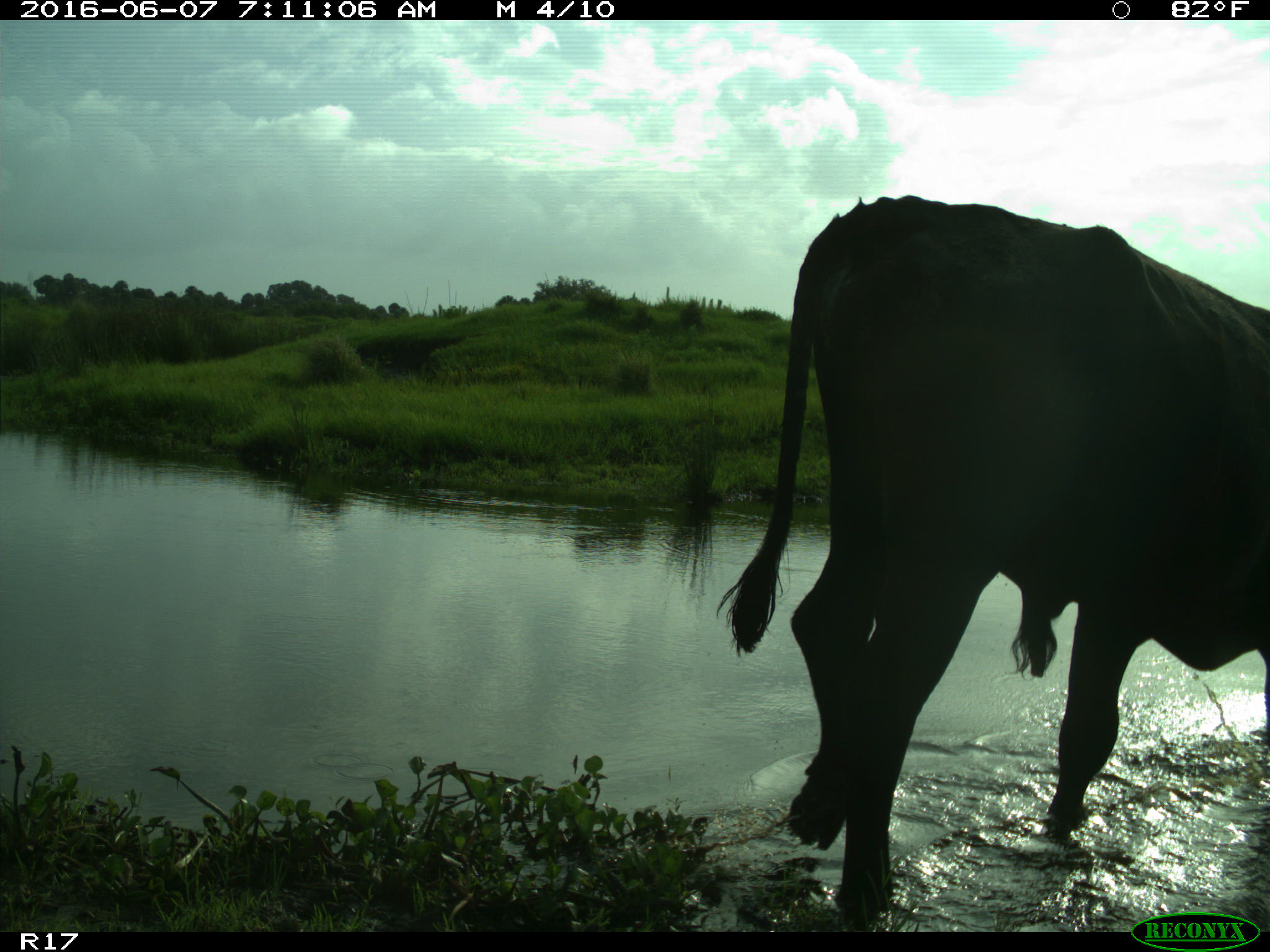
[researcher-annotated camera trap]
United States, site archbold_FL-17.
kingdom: Animalia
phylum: Chordata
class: Mammalia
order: Artiodactyla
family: Bovidae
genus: Bos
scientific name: Bos taurus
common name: domestic cow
Bos taurus (domestic cow).